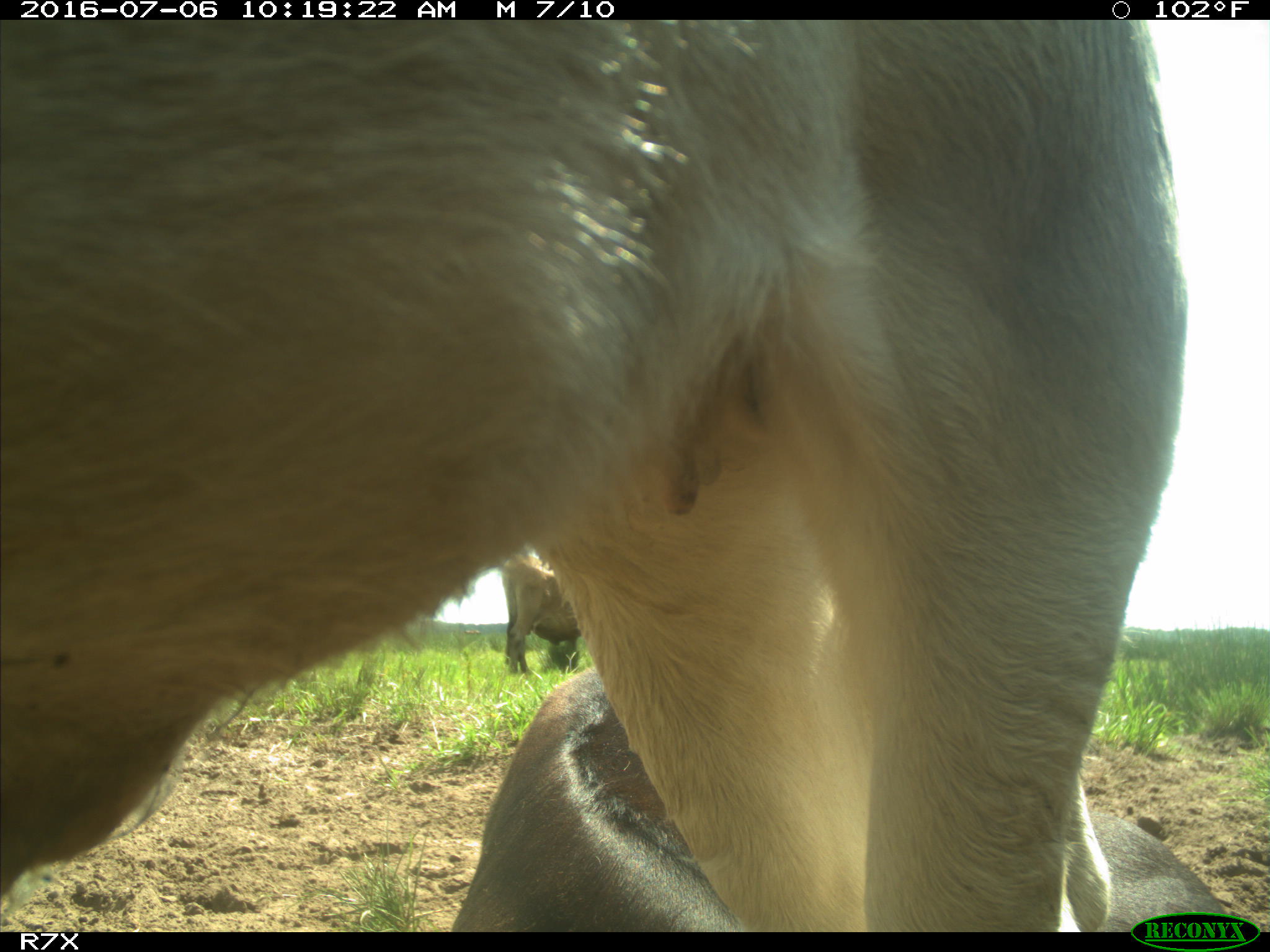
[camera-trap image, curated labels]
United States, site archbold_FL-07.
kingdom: Animalia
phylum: Chordata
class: Mammalia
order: Artiodactyla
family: Bovidae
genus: Bos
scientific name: Bos taurus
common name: domestic cow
Bos taurus (domestic cow).